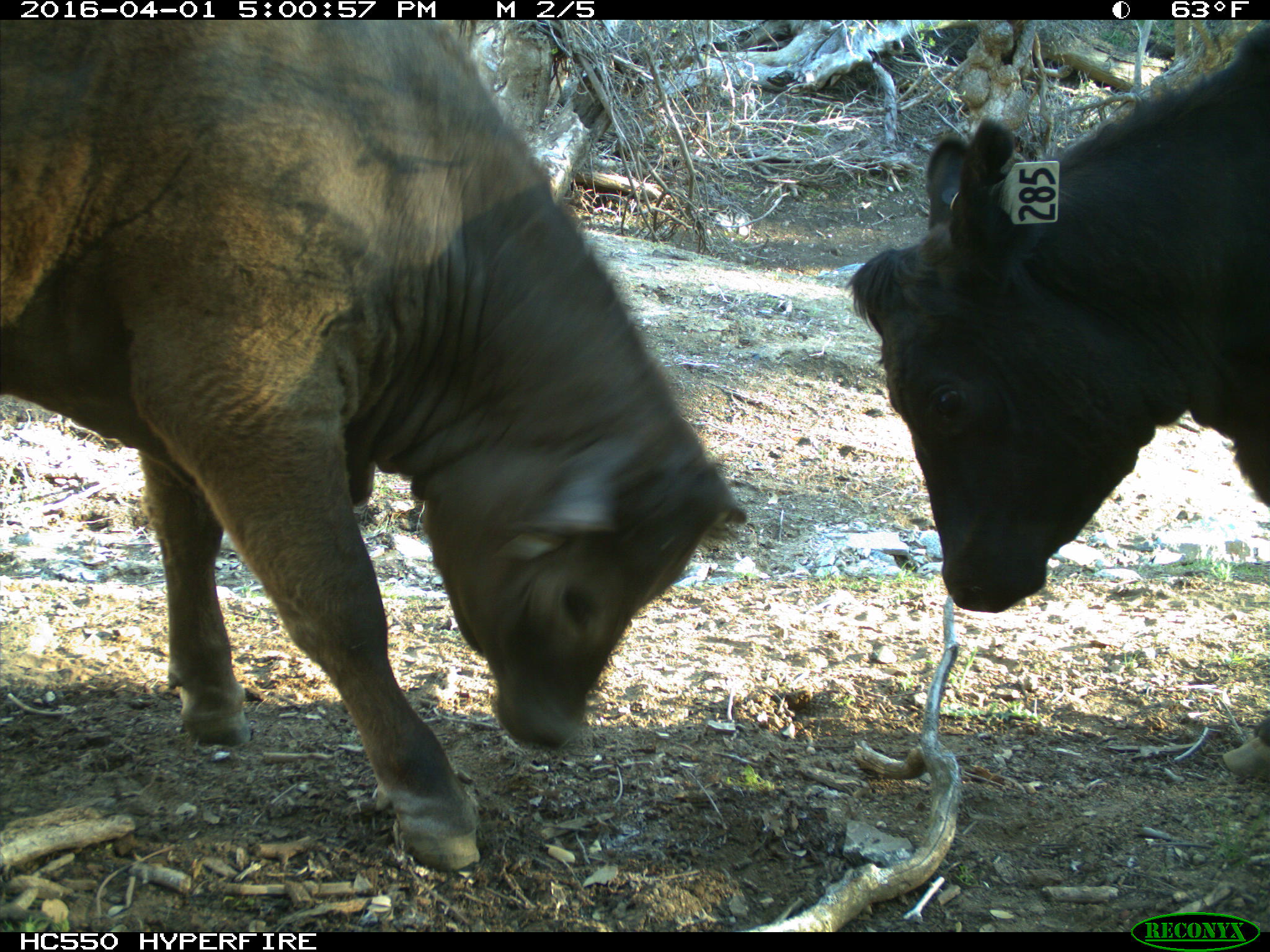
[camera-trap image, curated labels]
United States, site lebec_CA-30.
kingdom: Animalia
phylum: Chordata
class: Mammalia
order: Artiodactyla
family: Bovidae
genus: Bos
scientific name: Bos taurus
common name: domestic cow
Bos taurus (domestic cow).